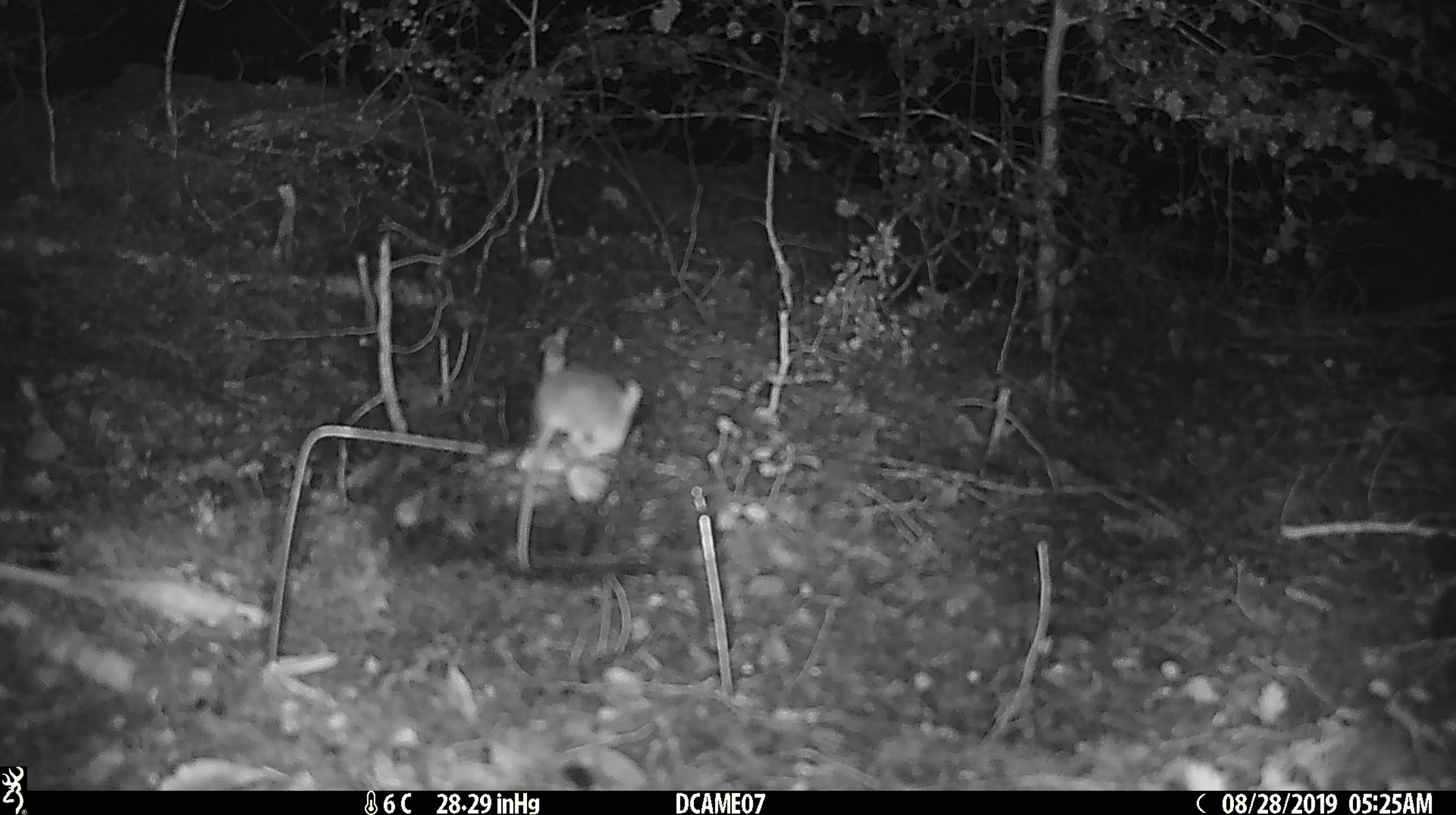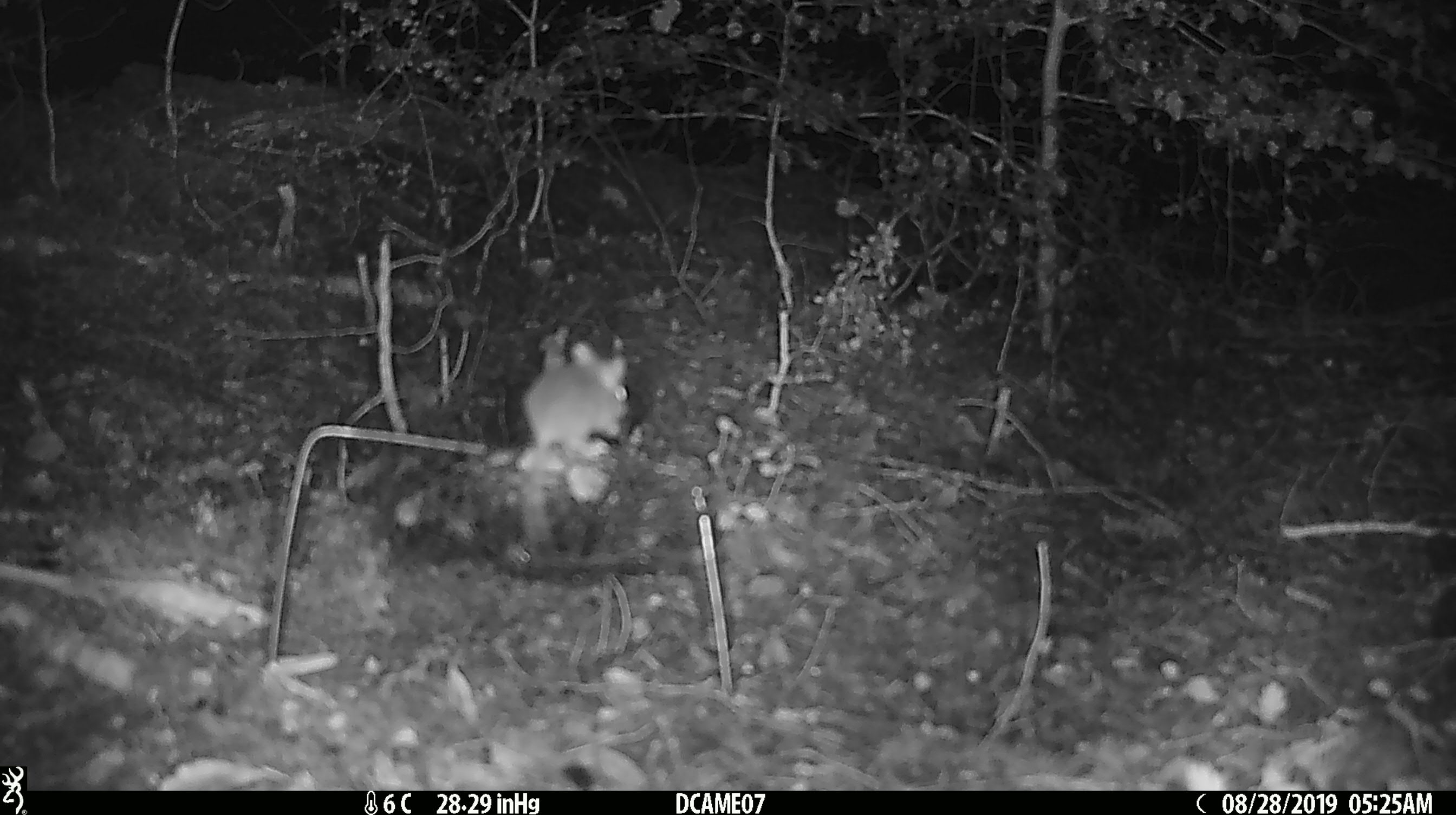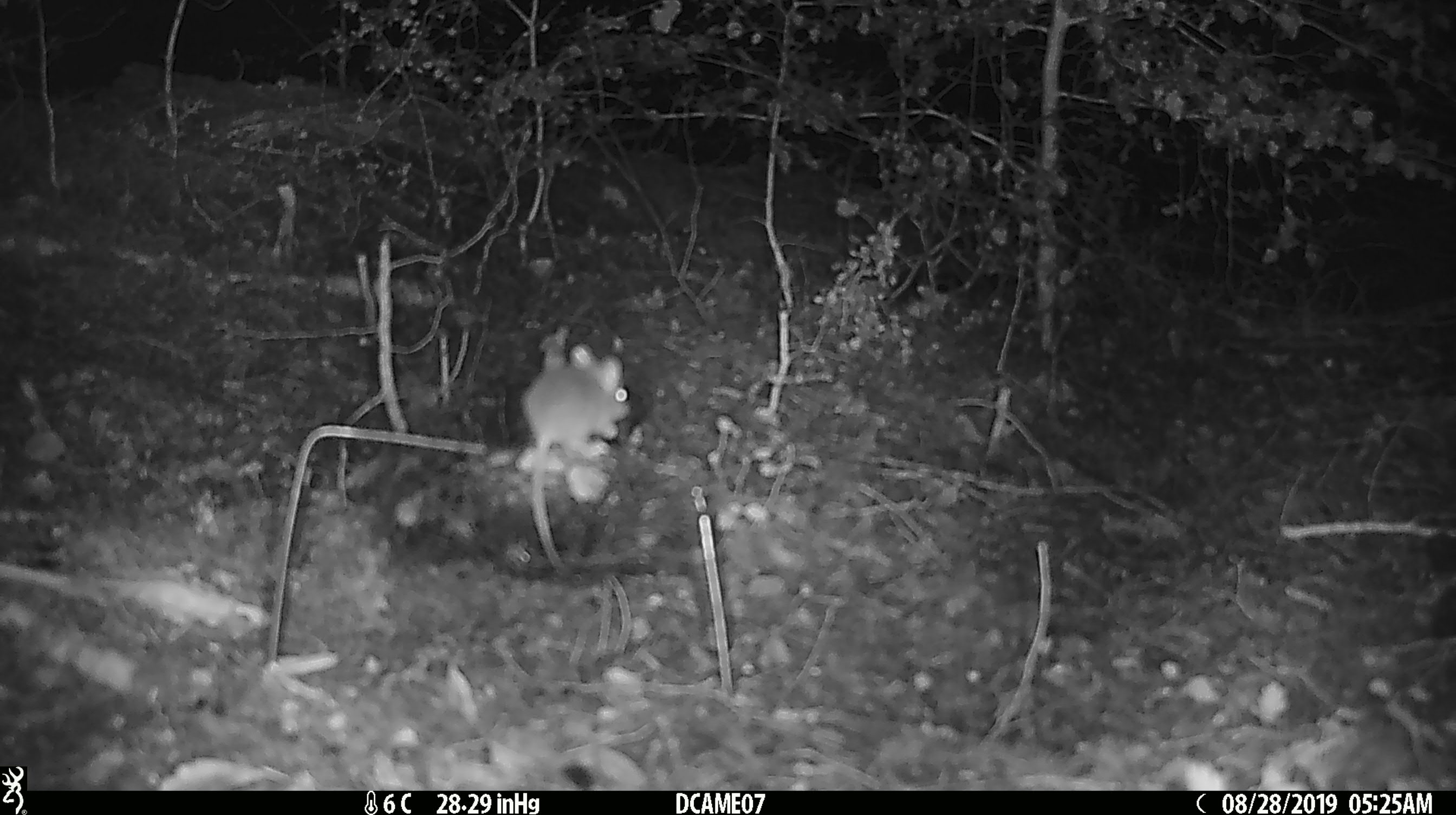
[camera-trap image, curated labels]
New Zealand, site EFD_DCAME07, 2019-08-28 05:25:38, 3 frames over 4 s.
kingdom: Animalia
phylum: Chordata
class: Mammalia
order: Rodentia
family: Muridae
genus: Mus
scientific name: Mus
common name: mouse